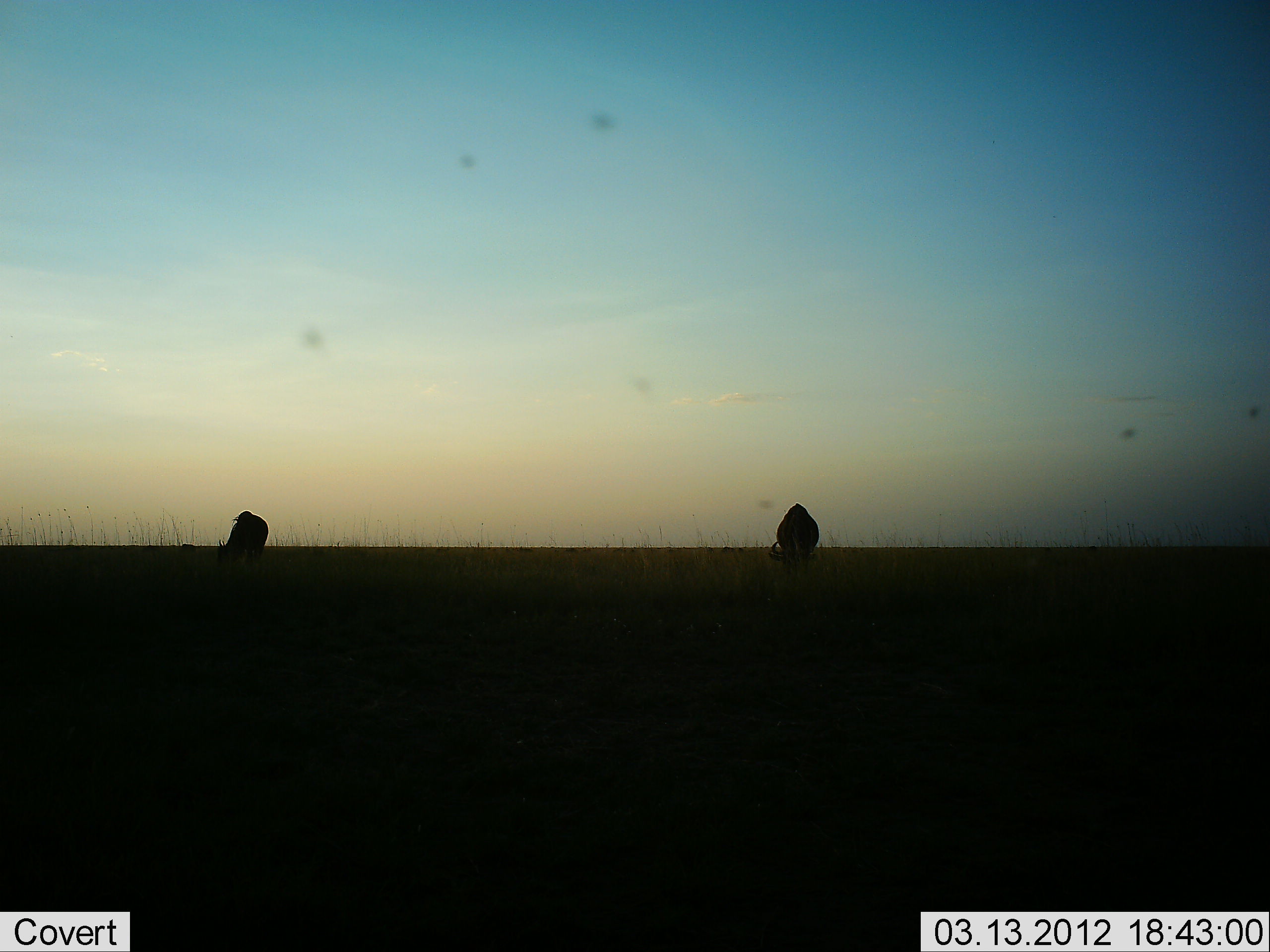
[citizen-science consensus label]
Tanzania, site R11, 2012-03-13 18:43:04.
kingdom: Animalia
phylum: Chordata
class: Mammalia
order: Artiodactyla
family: Bovidae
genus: Connochaetes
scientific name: Connochaetes taurinus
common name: blue wildebeest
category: wildebeest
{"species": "wildebeest (blue wildebeest) (Connochaetes taurinus)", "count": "2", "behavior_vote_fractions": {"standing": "29%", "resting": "0%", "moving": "0%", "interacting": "0%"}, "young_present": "0%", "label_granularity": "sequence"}